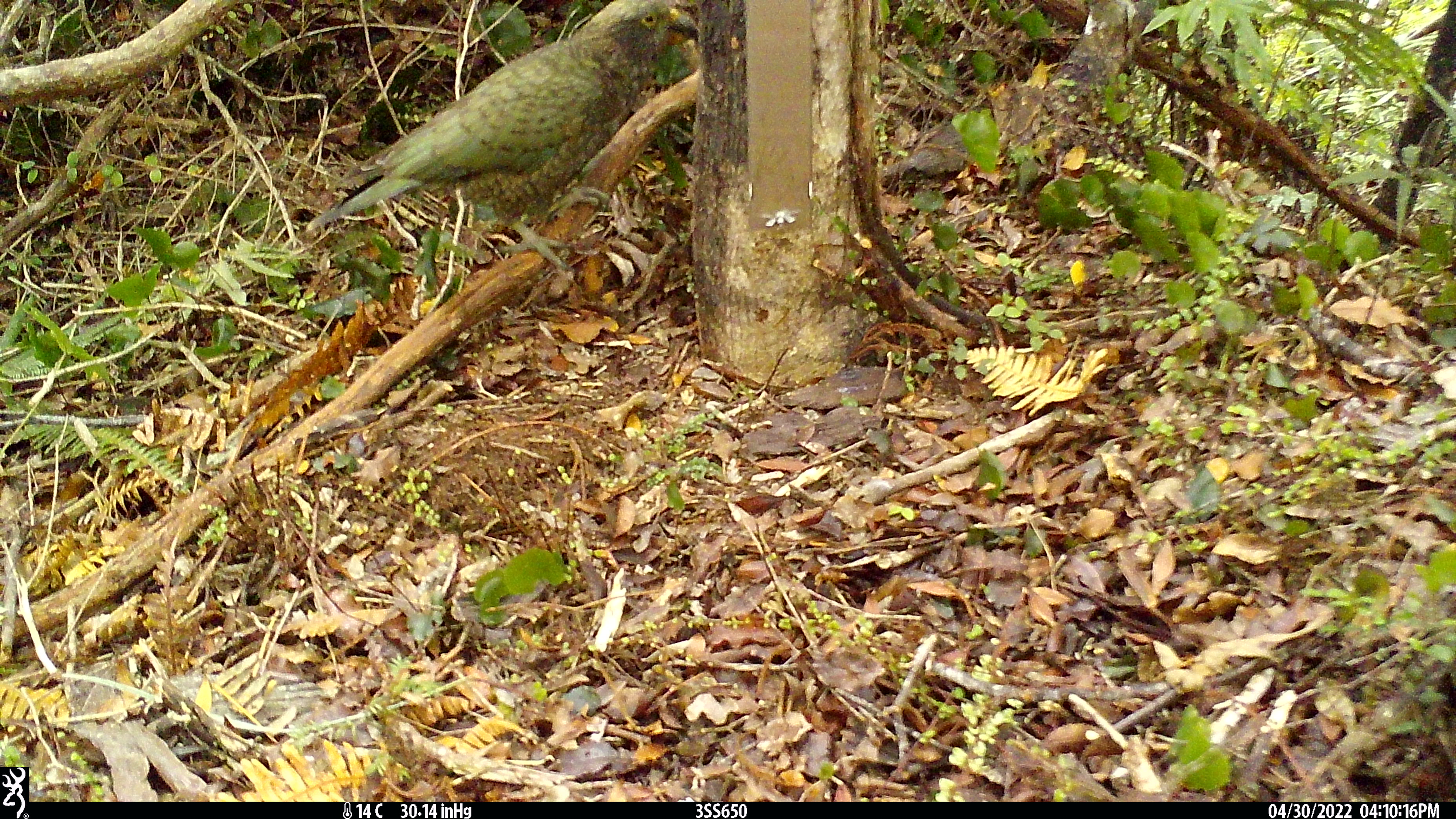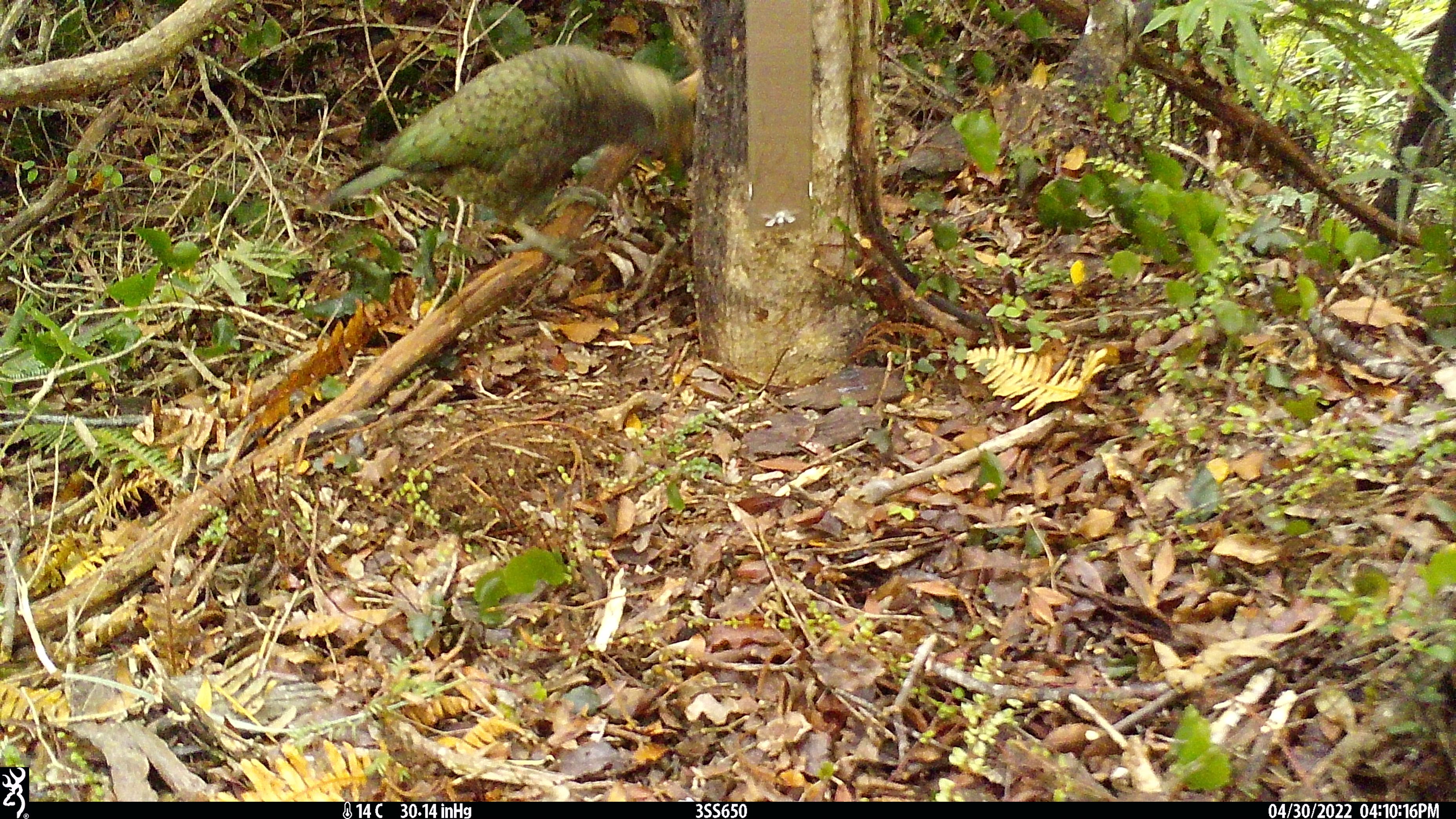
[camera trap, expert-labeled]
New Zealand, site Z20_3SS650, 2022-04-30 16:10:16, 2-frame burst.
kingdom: Animalia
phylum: Chordata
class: Aves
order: Psittaciformes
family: Strigopidae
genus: Nestor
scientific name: Nestor notabilis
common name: kea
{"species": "kea (Nestor notabilis)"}